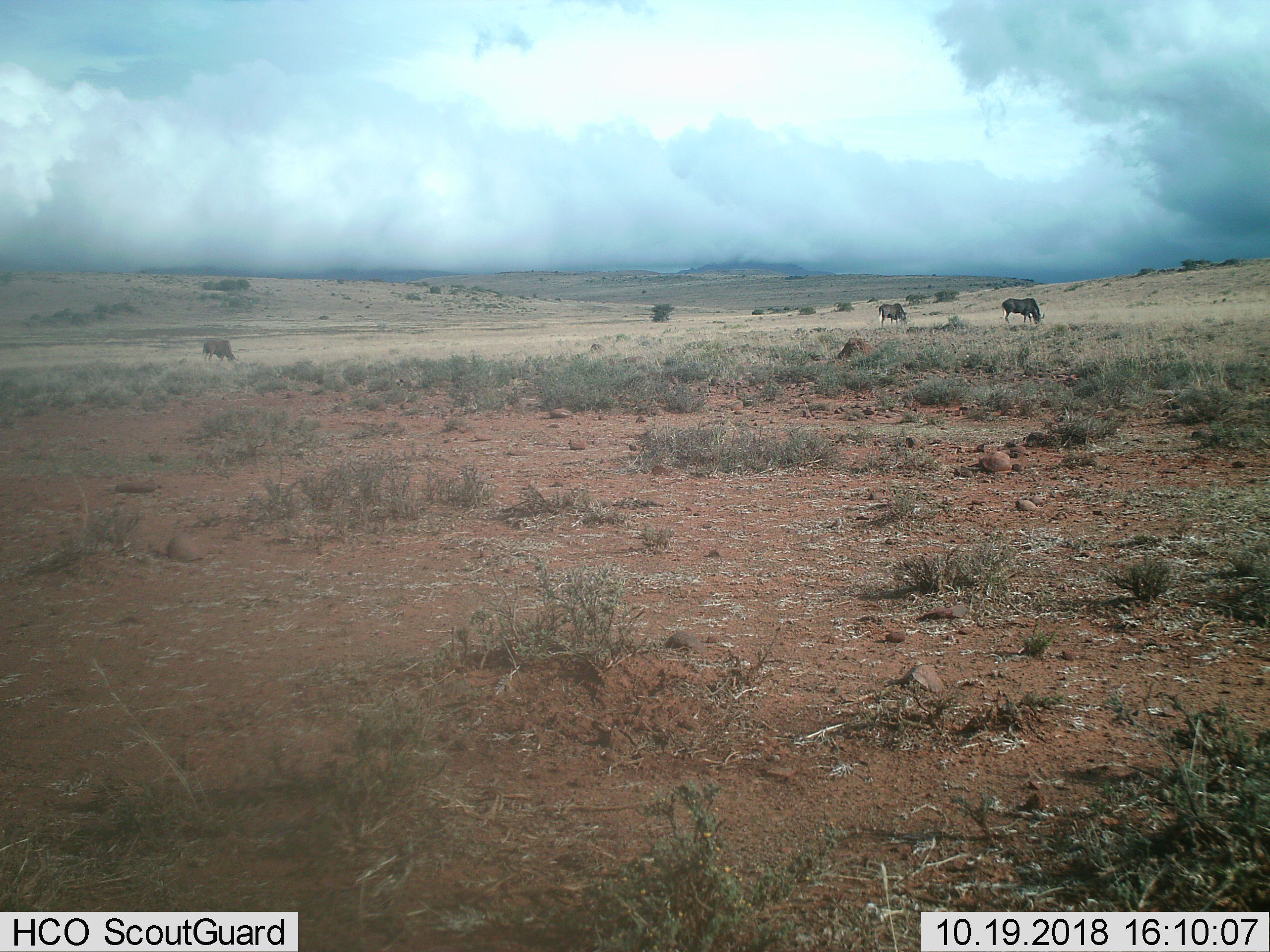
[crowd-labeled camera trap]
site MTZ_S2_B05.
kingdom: Animalia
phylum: Chordata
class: Mammalia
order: Artiodactyla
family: Bovidae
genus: Connochaetes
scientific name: Connochaetes gnou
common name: black wildebeest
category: wildebeestblack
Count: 3.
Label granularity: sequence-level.